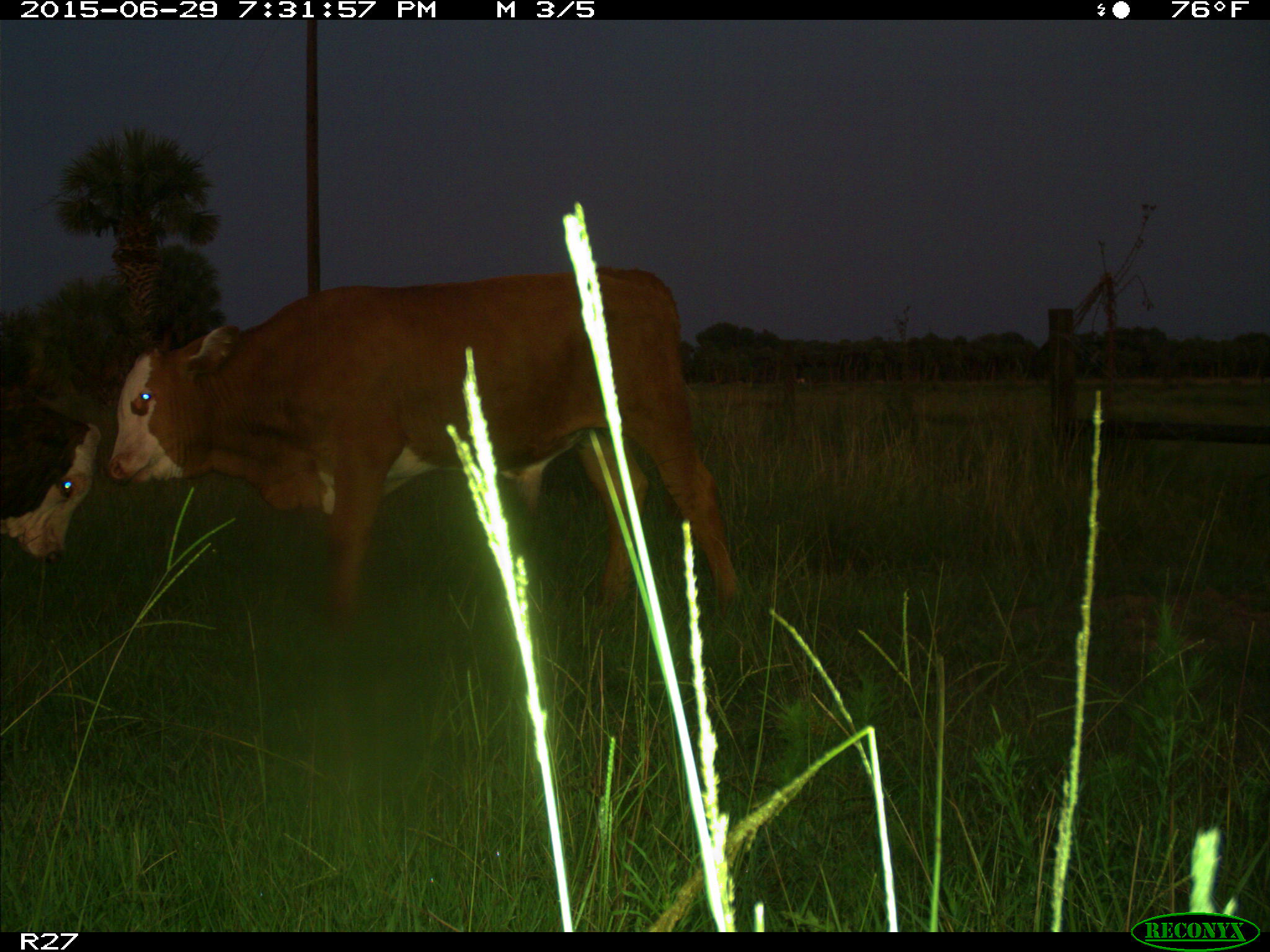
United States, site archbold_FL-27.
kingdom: Animalia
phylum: Chordata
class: Mammalia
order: Artiodactyla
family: Bovidae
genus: Bos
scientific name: Bos taurus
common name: domestic cow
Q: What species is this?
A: Bos taurus (domestic cow).